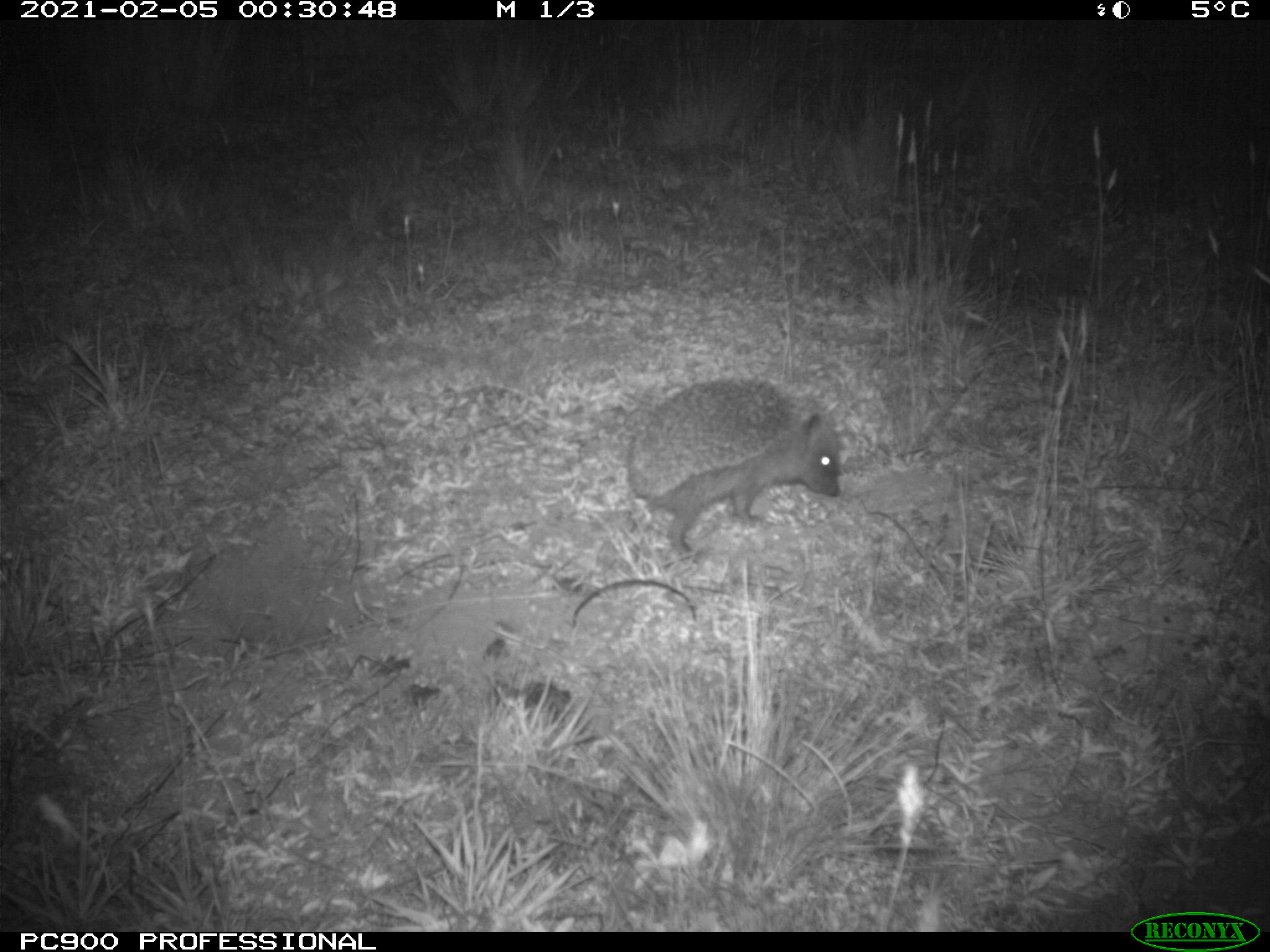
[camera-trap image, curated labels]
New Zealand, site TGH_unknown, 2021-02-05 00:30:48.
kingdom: Animalia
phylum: Chordata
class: Mammalia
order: Eulipotyphla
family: Erinaceidae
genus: Erinaceus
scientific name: Erinaceus europaeus europaeus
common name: european hedgehog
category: hedgehog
Hedgehog (european hedgehog) (Erinaceus europaeus europaeus).